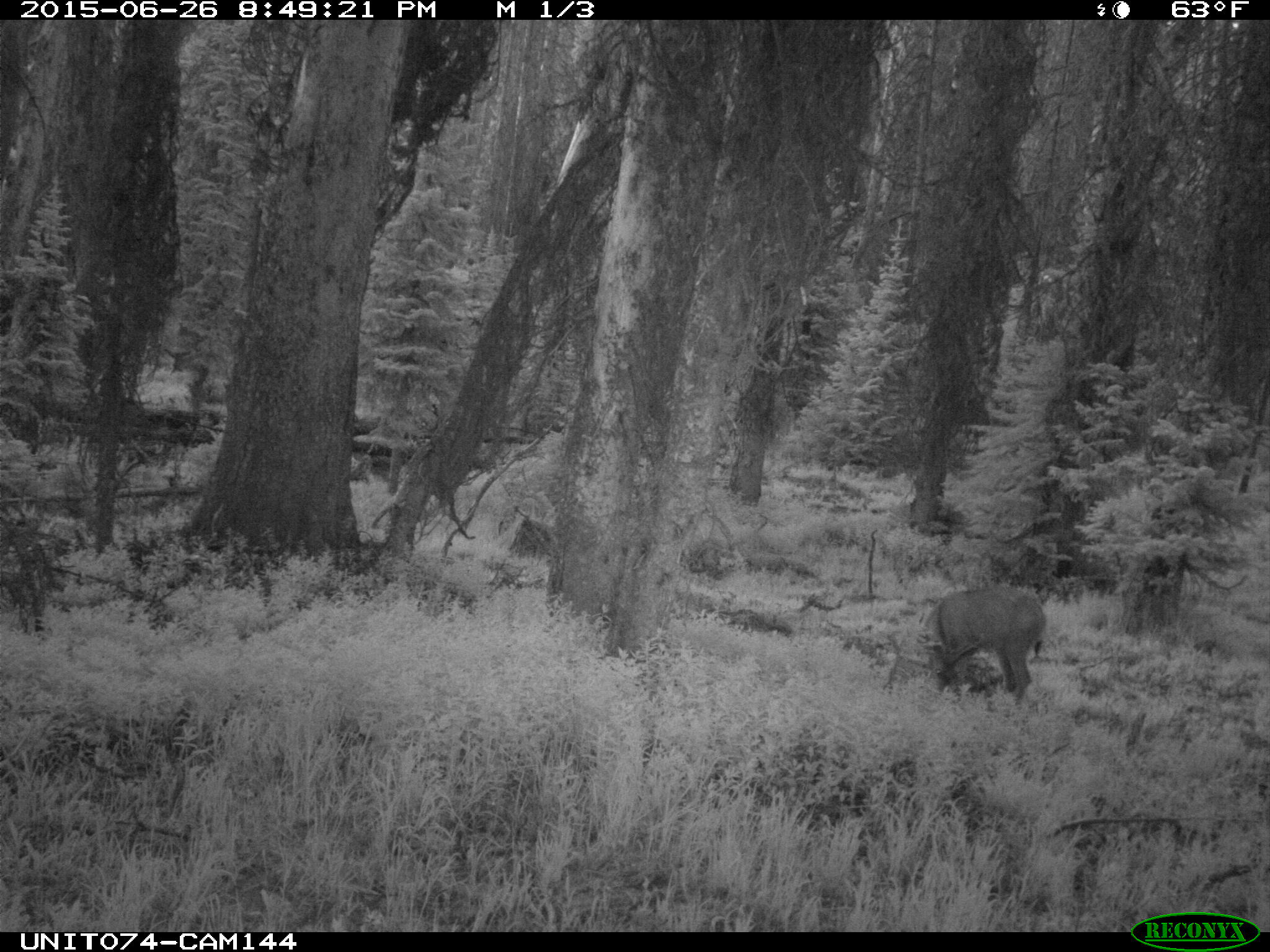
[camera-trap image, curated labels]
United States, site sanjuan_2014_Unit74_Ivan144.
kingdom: Animalia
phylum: Chordata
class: Mammalia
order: Artiodactyla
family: Cervidae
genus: Odocoileus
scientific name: Odocoileus hemionus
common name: mule deer